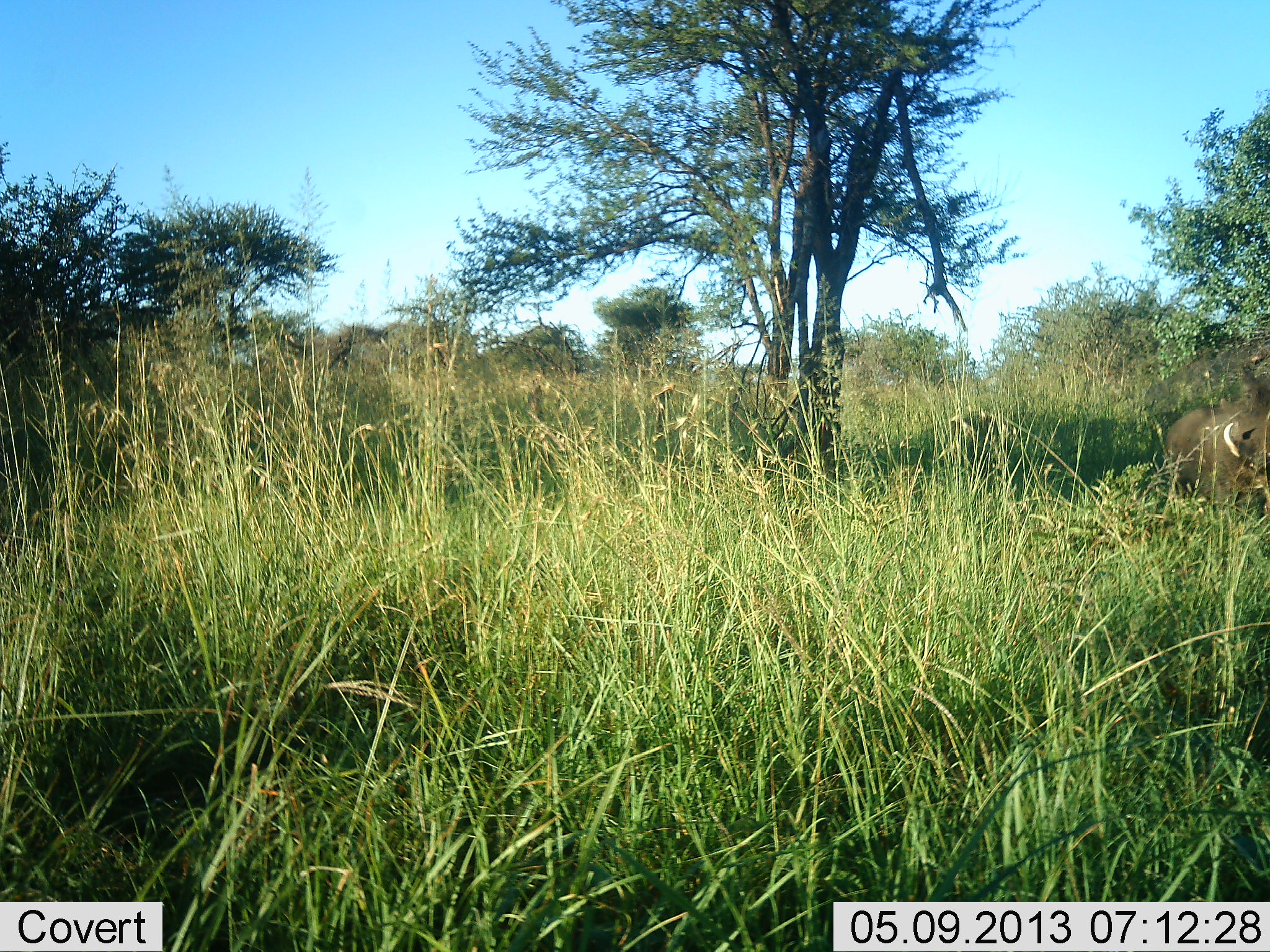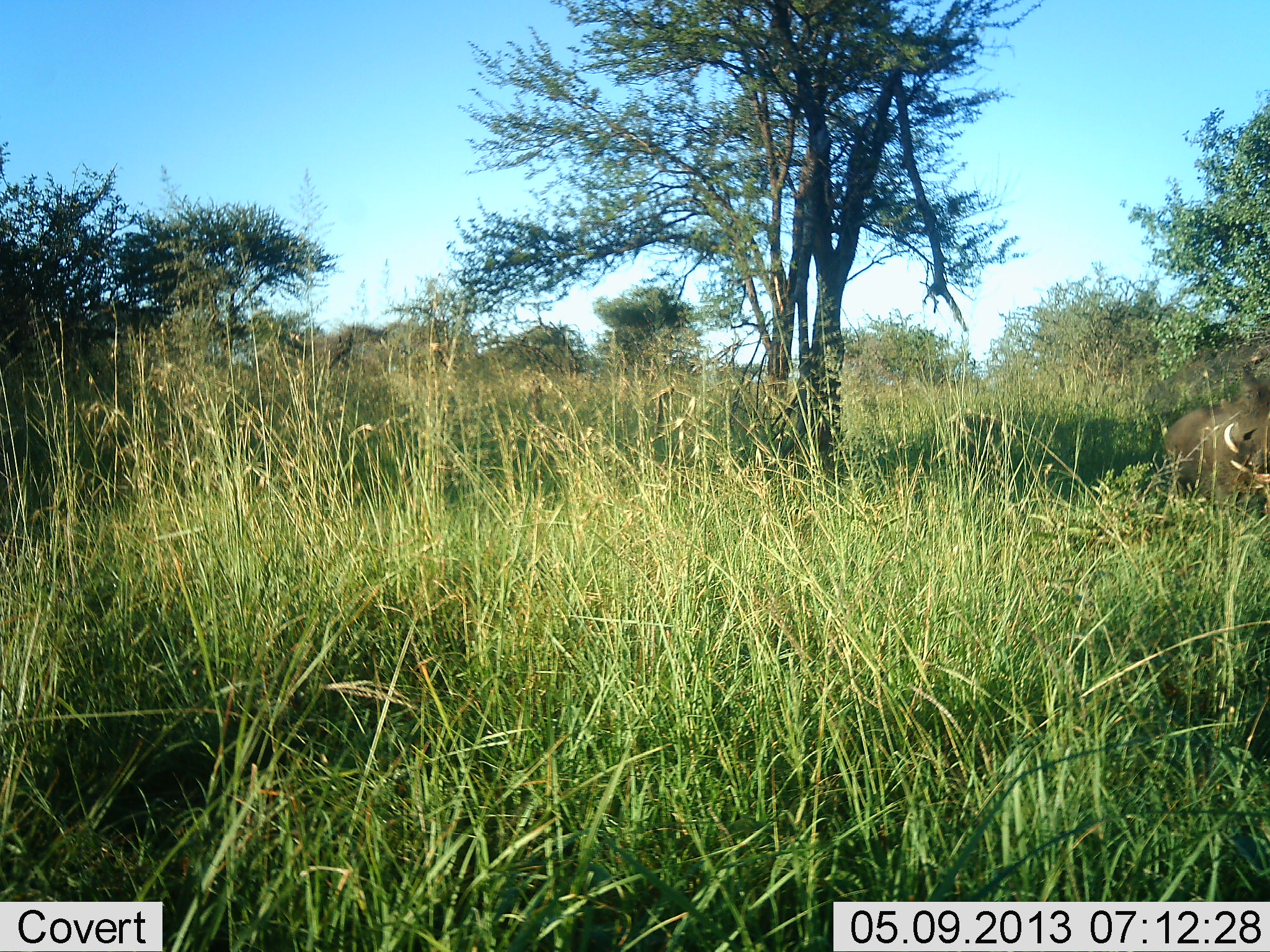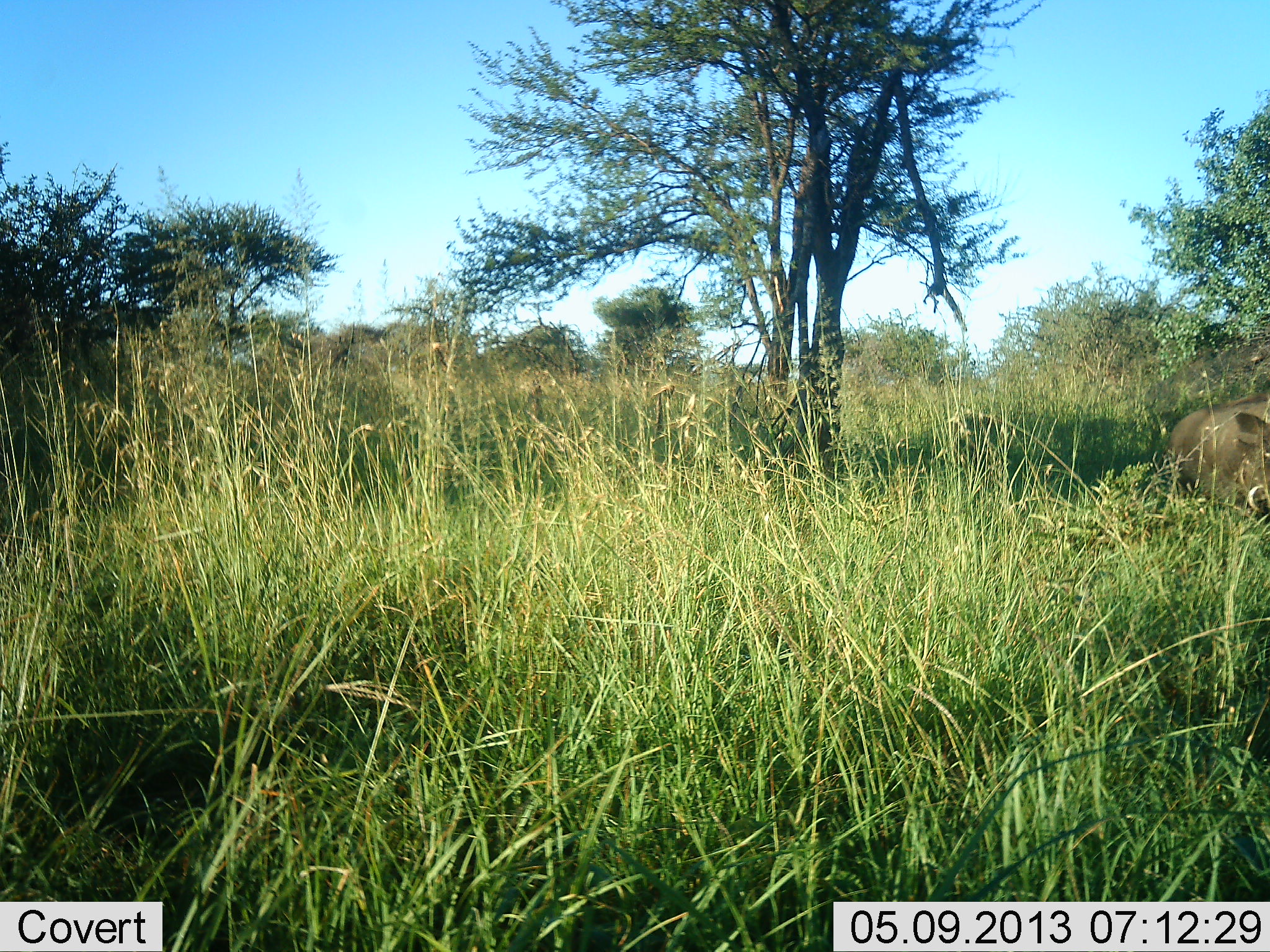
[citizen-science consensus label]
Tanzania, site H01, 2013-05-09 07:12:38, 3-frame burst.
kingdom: Animalia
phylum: Chordata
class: Mammalia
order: Artiodactyla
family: Suidae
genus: Phacochoerus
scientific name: Phacochoerus africanus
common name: warthog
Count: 1.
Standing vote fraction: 70%.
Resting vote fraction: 0%.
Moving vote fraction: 10%.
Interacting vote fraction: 0%.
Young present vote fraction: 0%.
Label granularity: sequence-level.